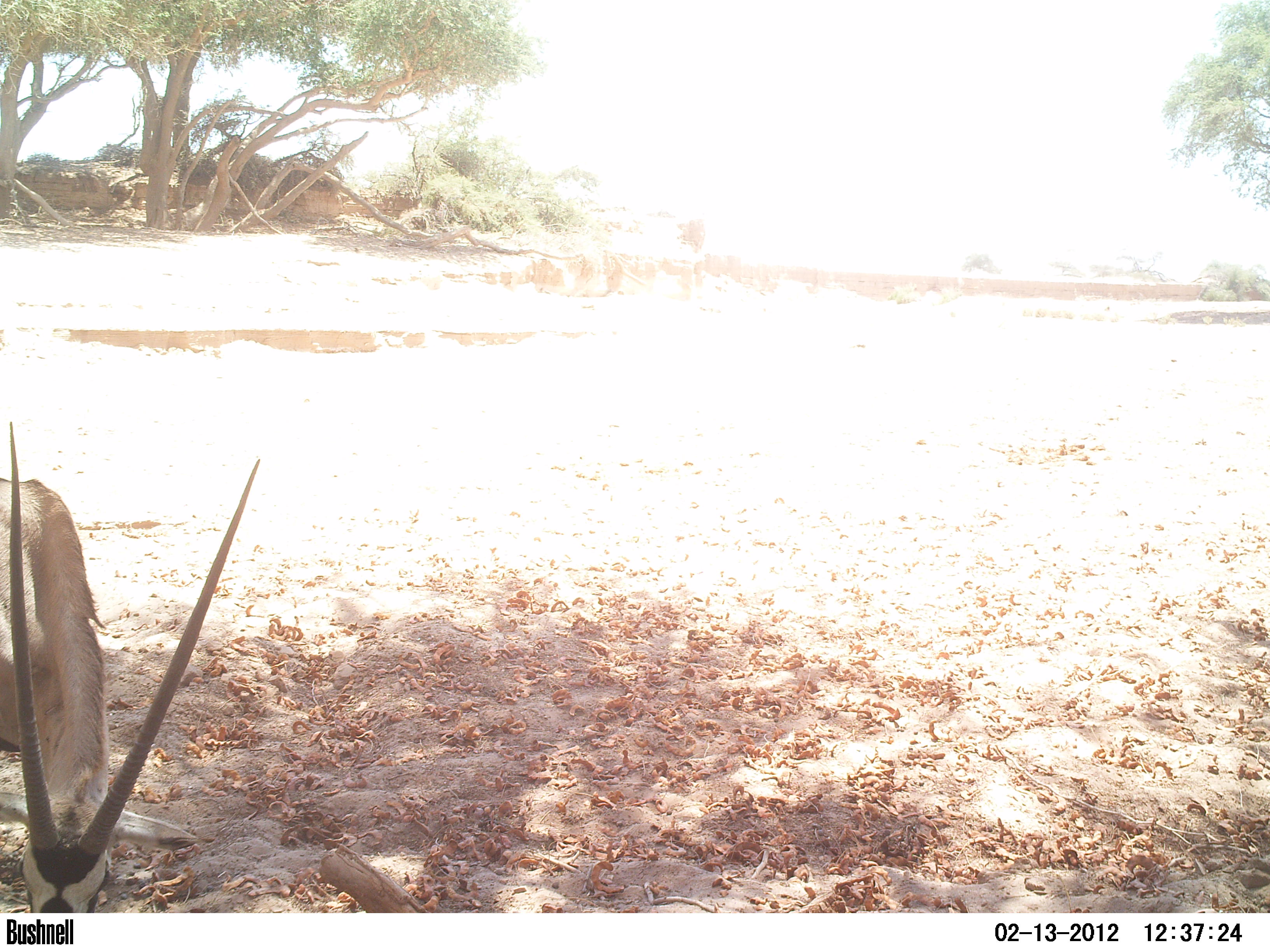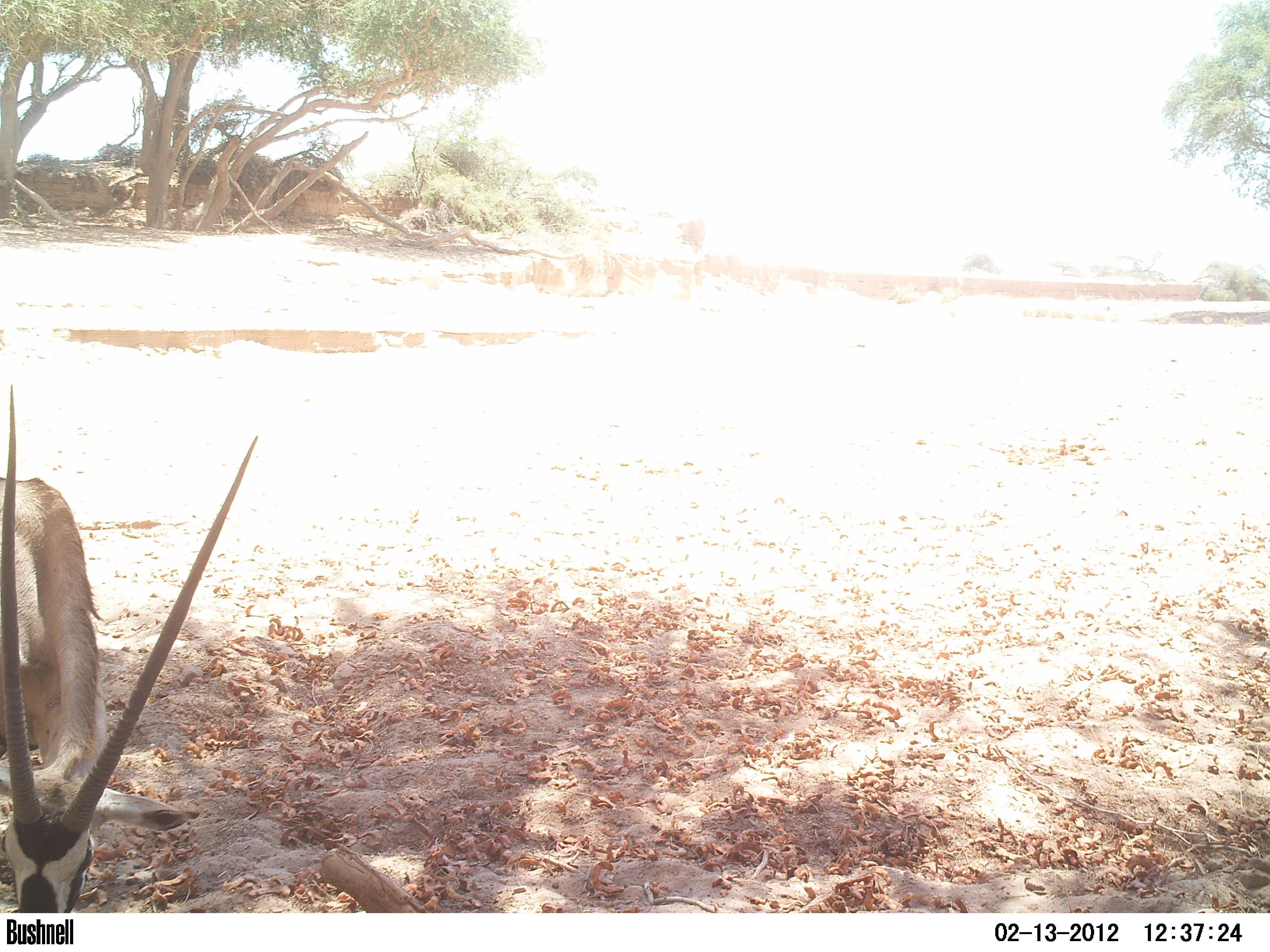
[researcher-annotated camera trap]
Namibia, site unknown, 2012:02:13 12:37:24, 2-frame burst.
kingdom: Animalia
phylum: Chordata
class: Mammalia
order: Artiodactyla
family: Bovidae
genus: Oryx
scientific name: Oryx gazella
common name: gemsbok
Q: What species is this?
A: Oryx gazella (gemsbok).